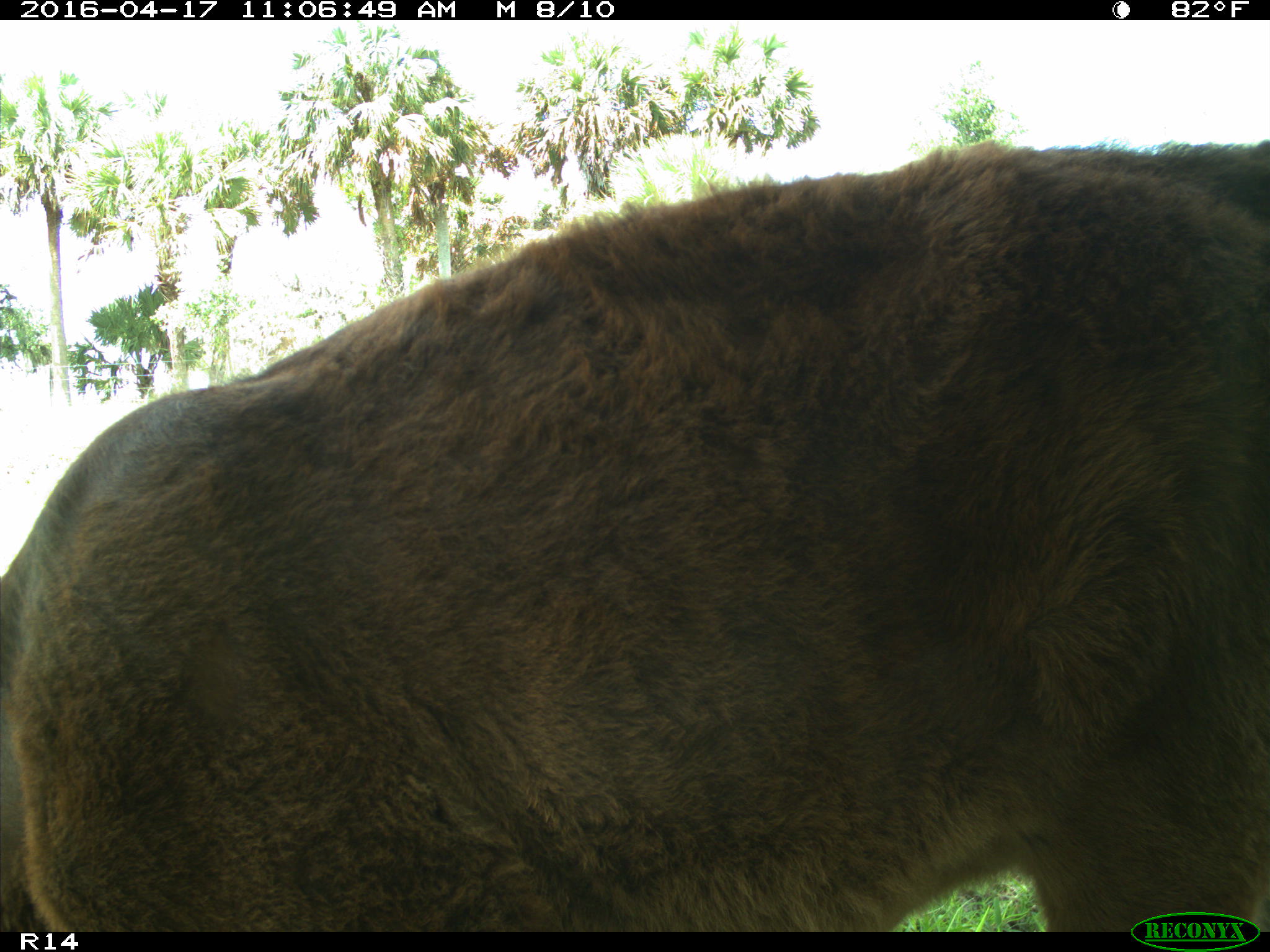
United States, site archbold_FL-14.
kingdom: Animalia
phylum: Chordata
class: Mammalia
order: Artiodactyla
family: Bovidae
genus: Bos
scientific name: Bos taurus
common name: domestic cow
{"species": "Bos taurus (domestic cow)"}